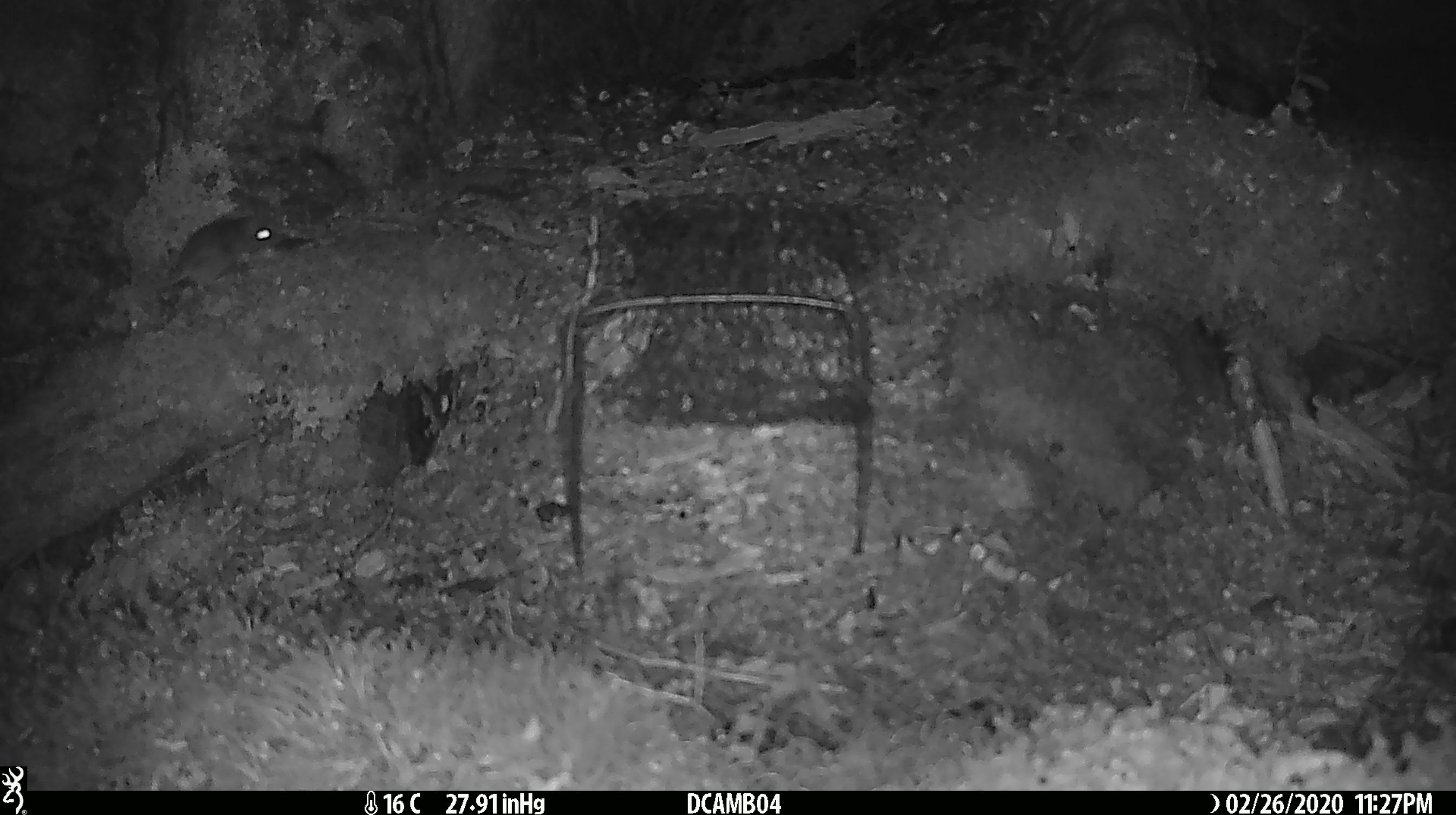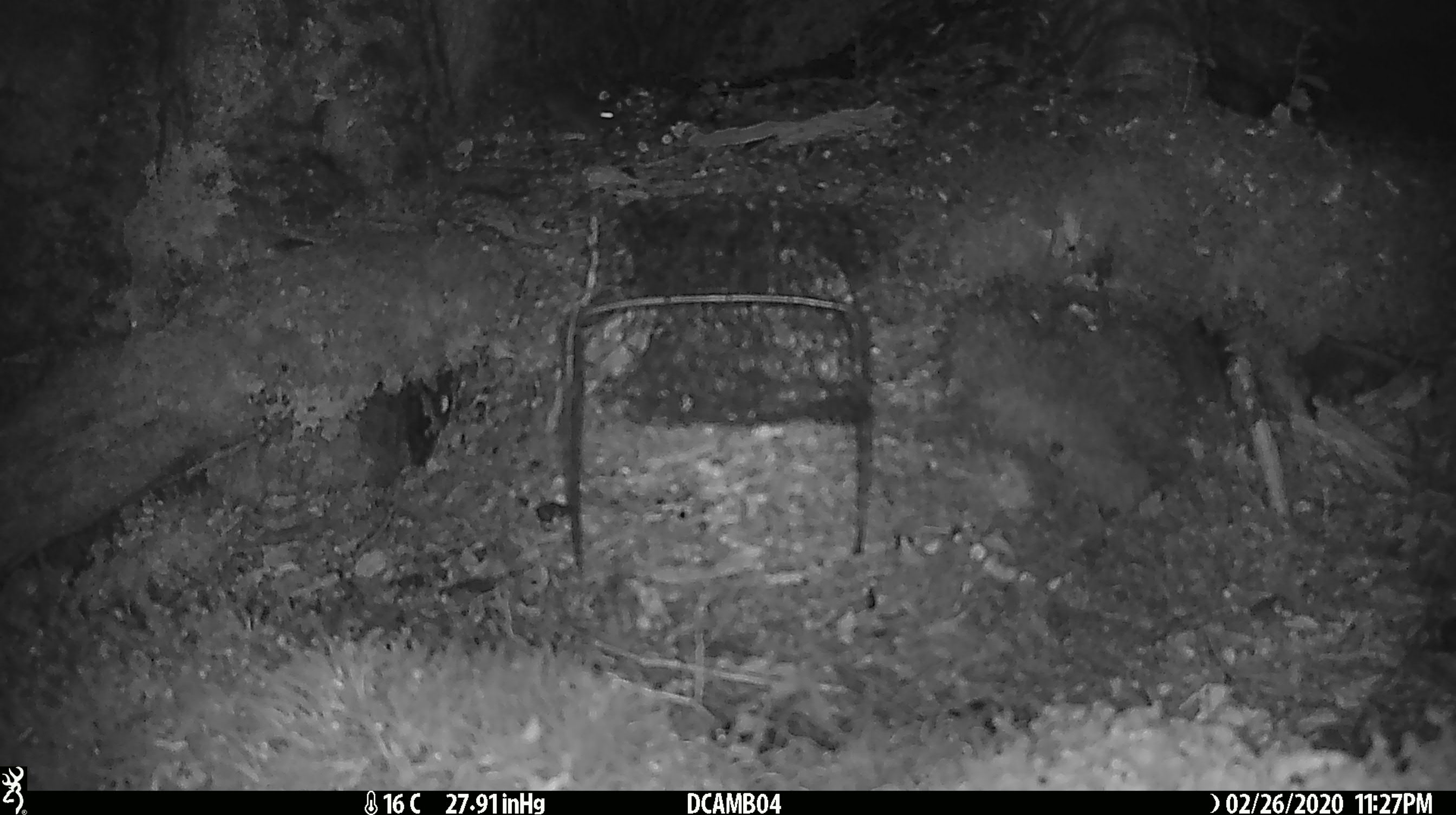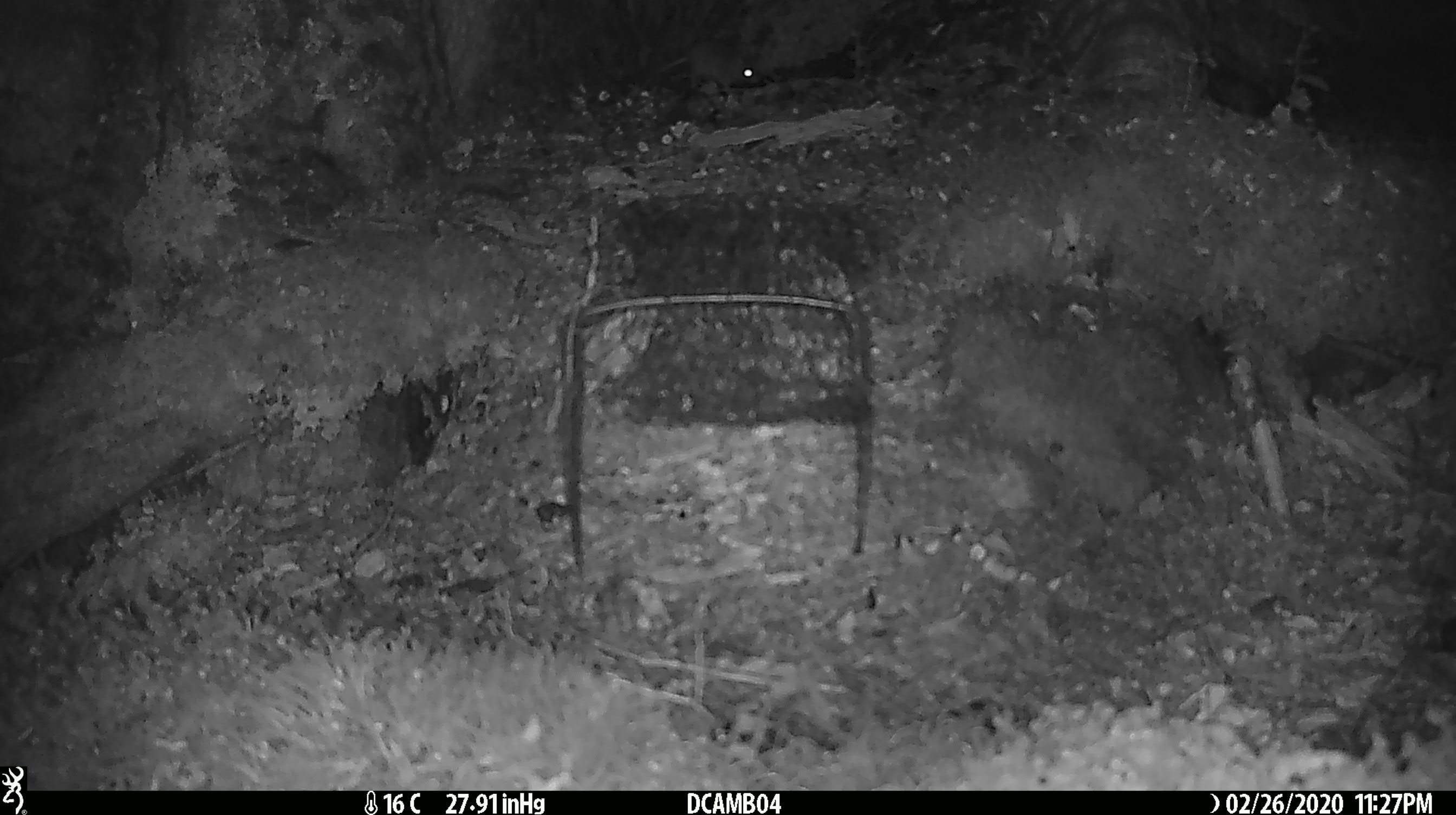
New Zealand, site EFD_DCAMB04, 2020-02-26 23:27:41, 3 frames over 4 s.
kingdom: Animalia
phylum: Chordata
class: Mammalia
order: Rodentia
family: Muridae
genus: Mus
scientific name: Mus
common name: mouse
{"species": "mouse (Mus)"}